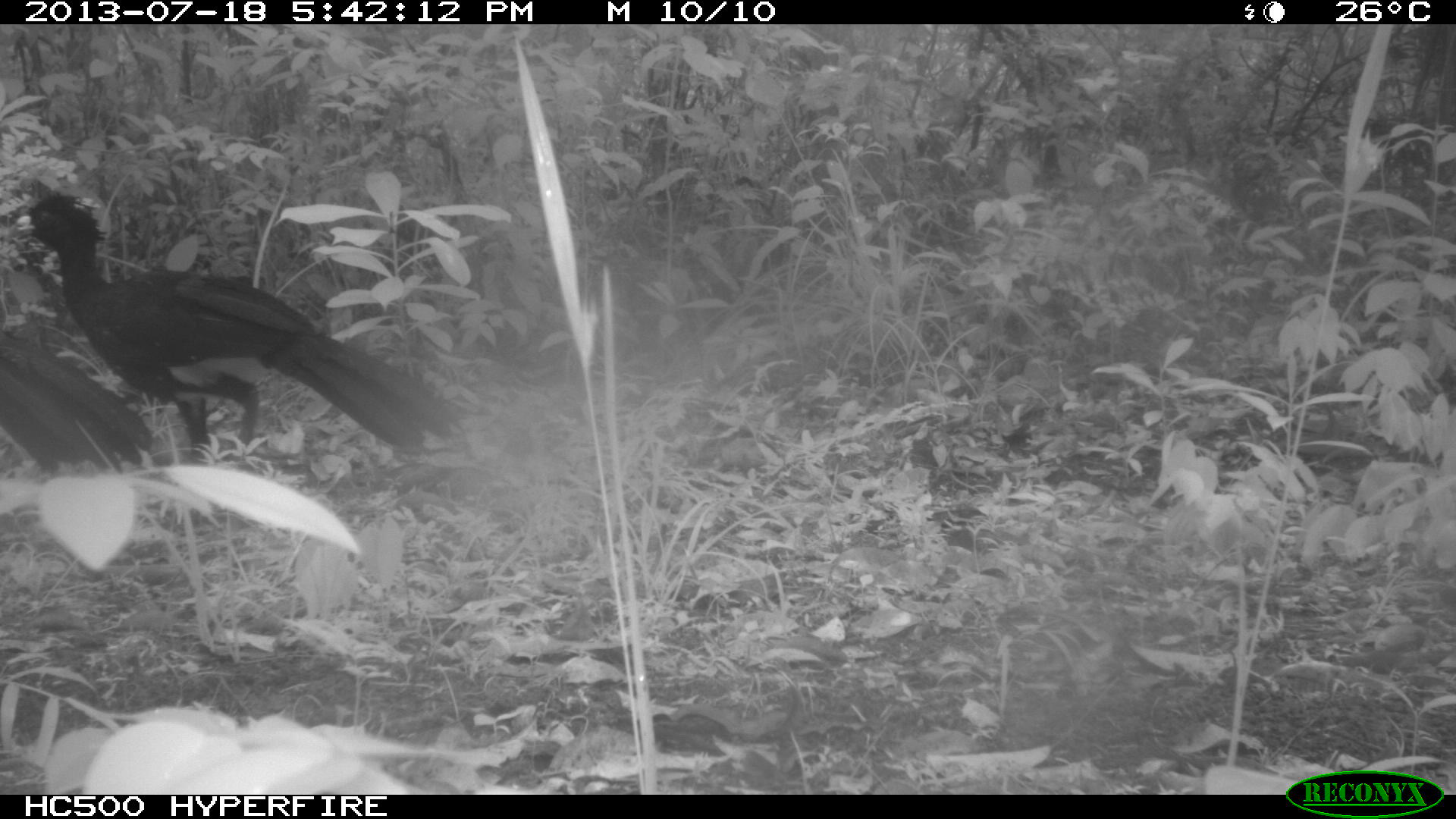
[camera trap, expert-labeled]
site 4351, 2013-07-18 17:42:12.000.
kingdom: Animalia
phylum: Chordata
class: Aves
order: Galliformes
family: Cracidae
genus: Crax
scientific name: Crax rubra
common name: great curassow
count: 5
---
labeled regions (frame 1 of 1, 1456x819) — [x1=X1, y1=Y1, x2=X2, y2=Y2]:
crax rubra: [x1=6, y1=190, x2=463, y2=461]; [x1=0, y1=331, x2=153, y2=475]